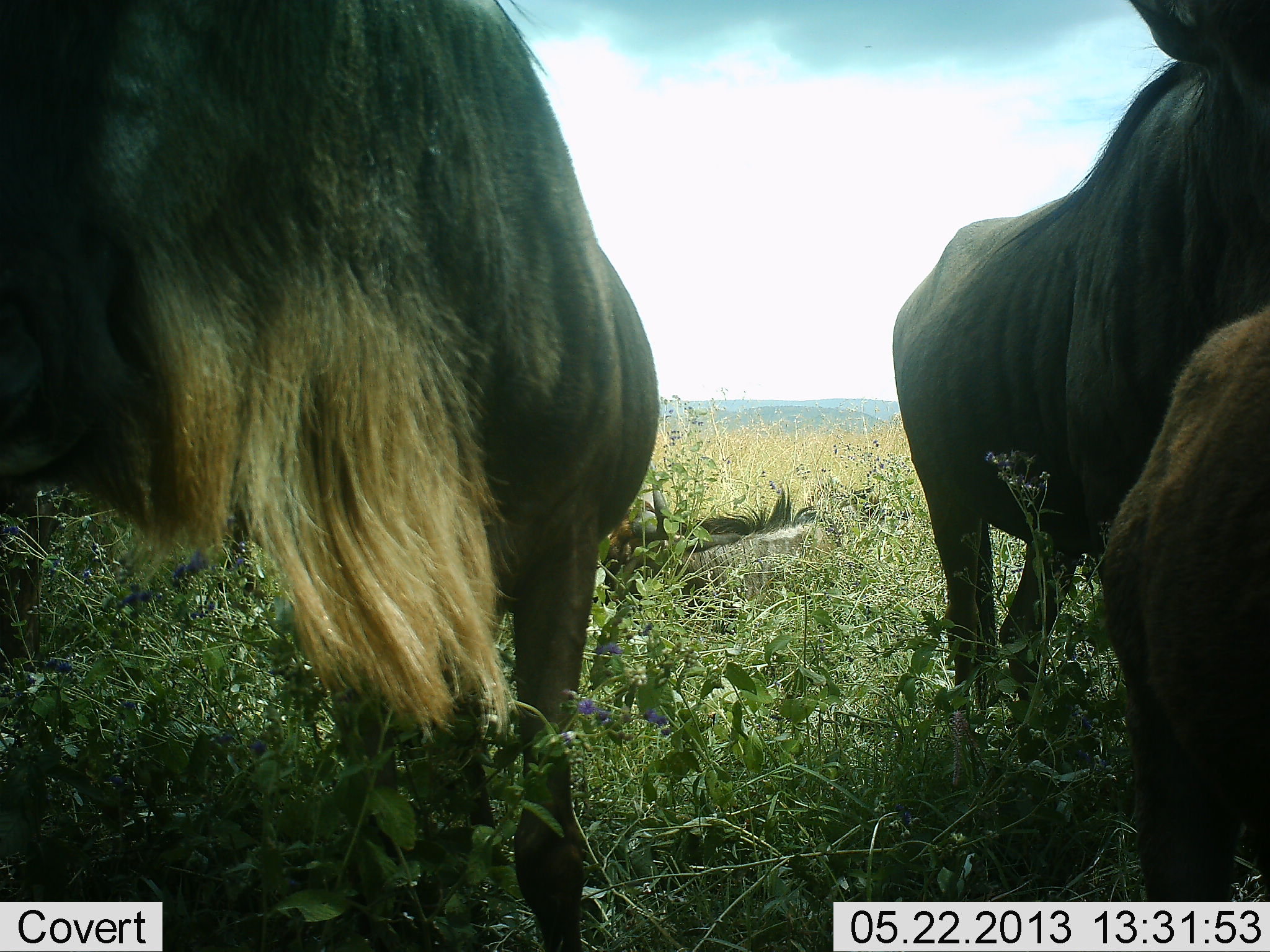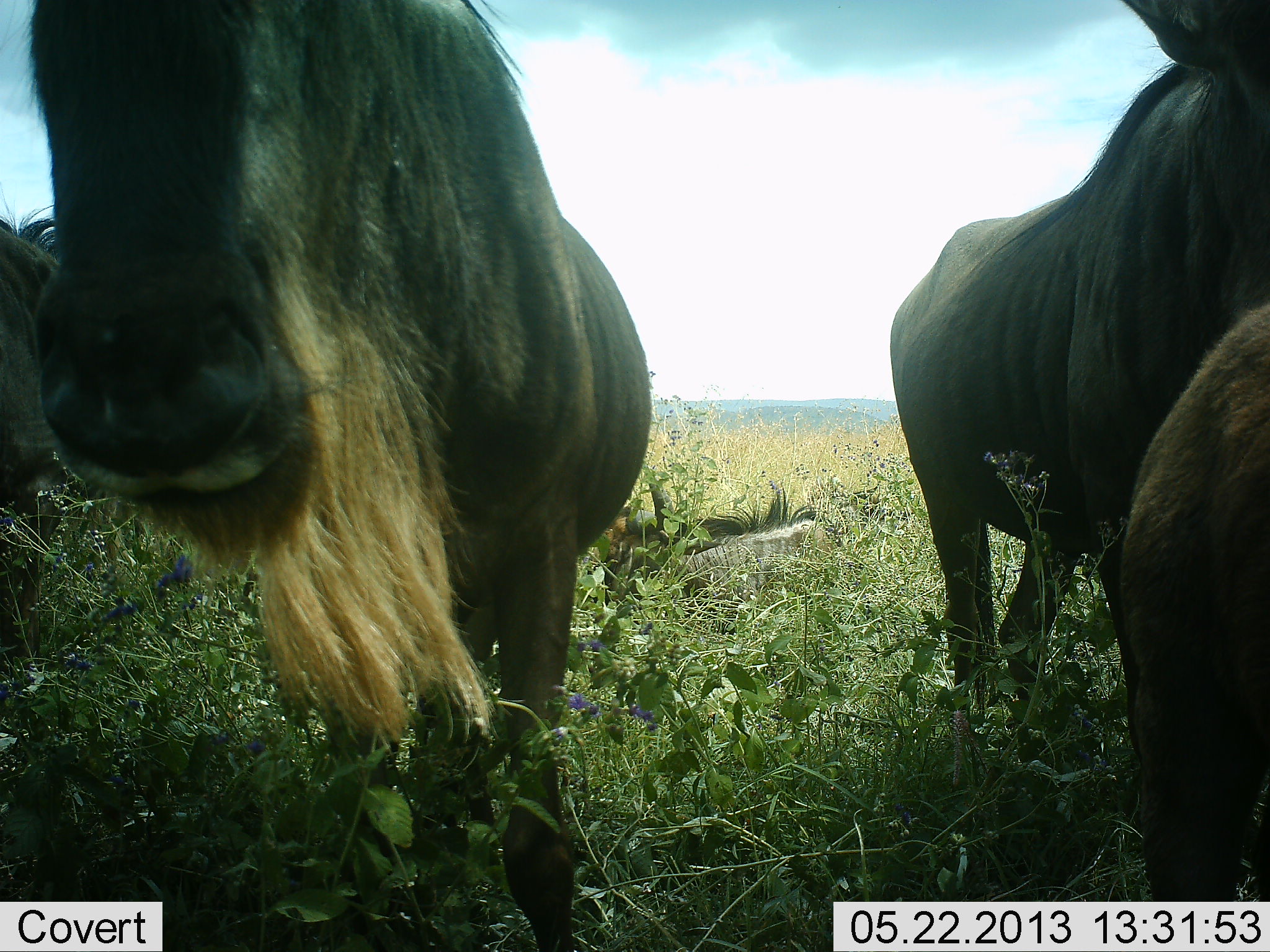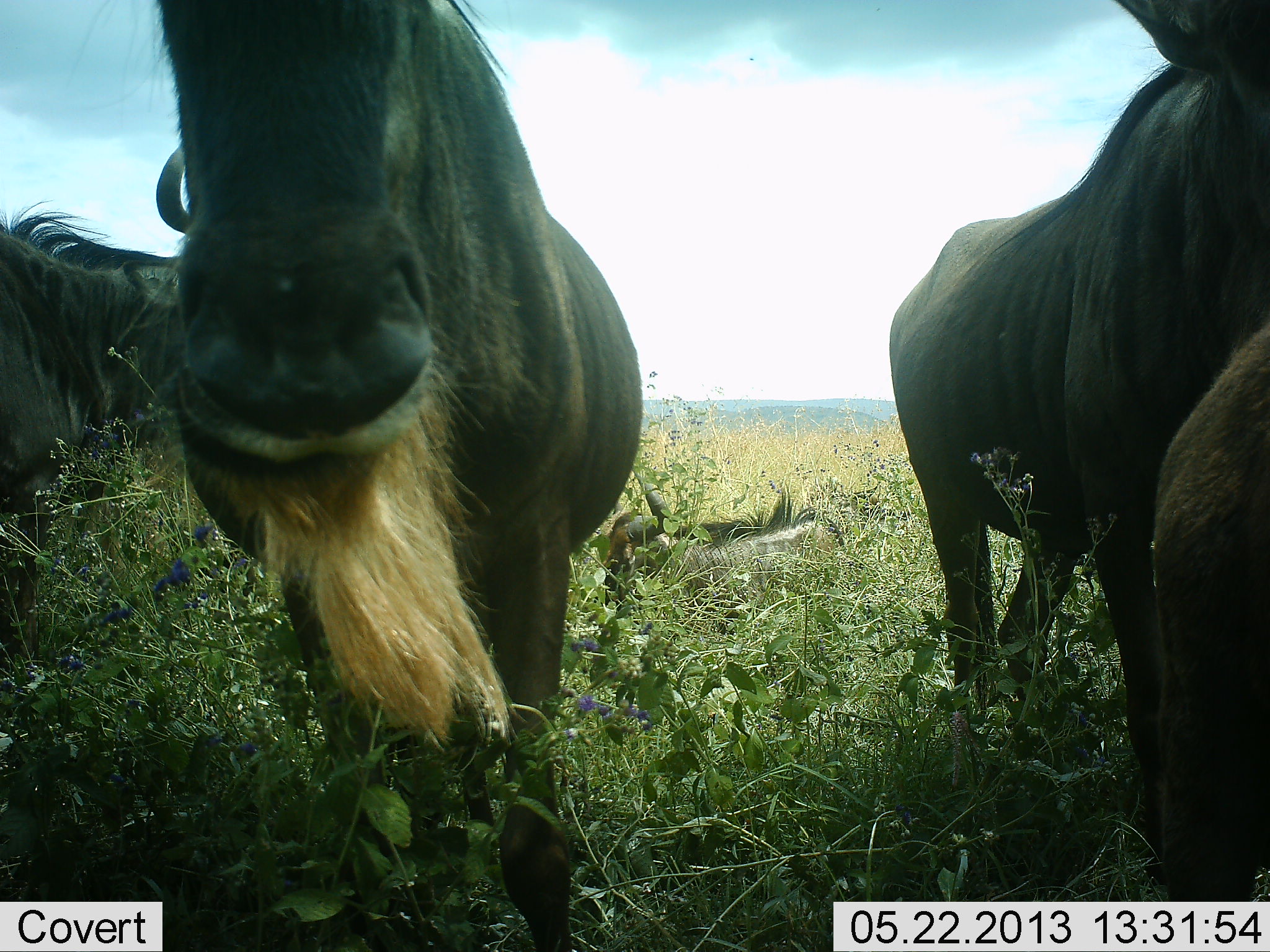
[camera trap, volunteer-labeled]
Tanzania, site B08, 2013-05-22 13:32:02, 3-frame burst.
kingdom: Animalia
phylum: Chordata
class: Mammalia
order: Artiodactyla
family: Bovidae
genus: Connochaetes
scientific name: Connochaetes taurinus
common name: blue wildebeest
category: wildebeest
Wildebeest (blue wildebeest) (Connochaetes taurinus), count 4. Behavior (volunteer vote fractions): standing 80%, resting 40%, moving 10%, interacting 10%. Young present (vote fraction): 30%. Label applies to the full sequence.